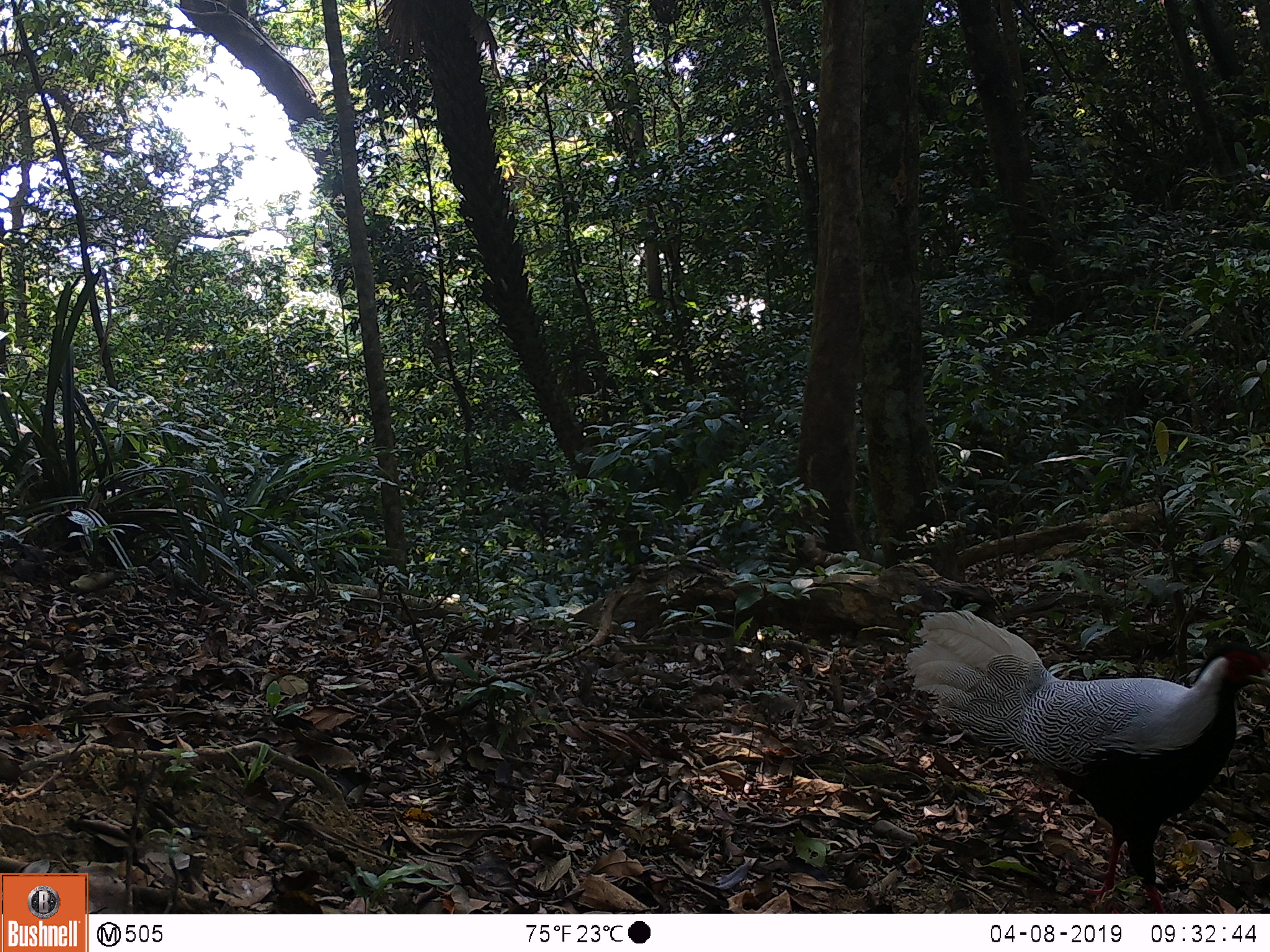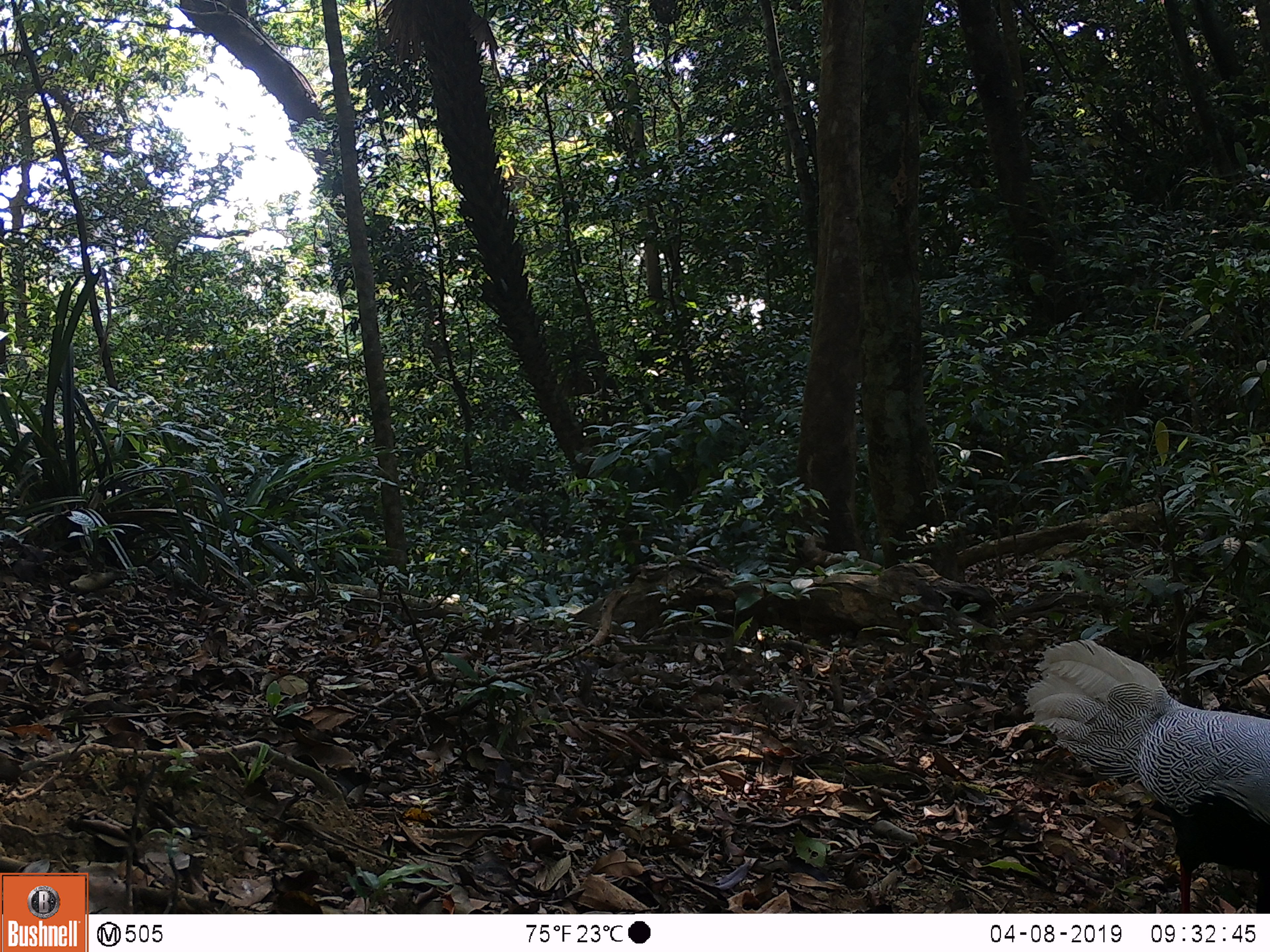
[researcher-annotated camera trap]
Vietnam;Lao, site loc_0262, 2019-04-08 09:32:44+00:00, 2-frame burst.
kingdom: Animalia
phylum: Chordata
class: Aves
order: Galliformes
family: Phasianidae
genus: Lophura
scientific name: Lophura nycthemera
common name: silver pheasant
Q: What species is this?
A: Silver pheasant (Lophura nycthemera).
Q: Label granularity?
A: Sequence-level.